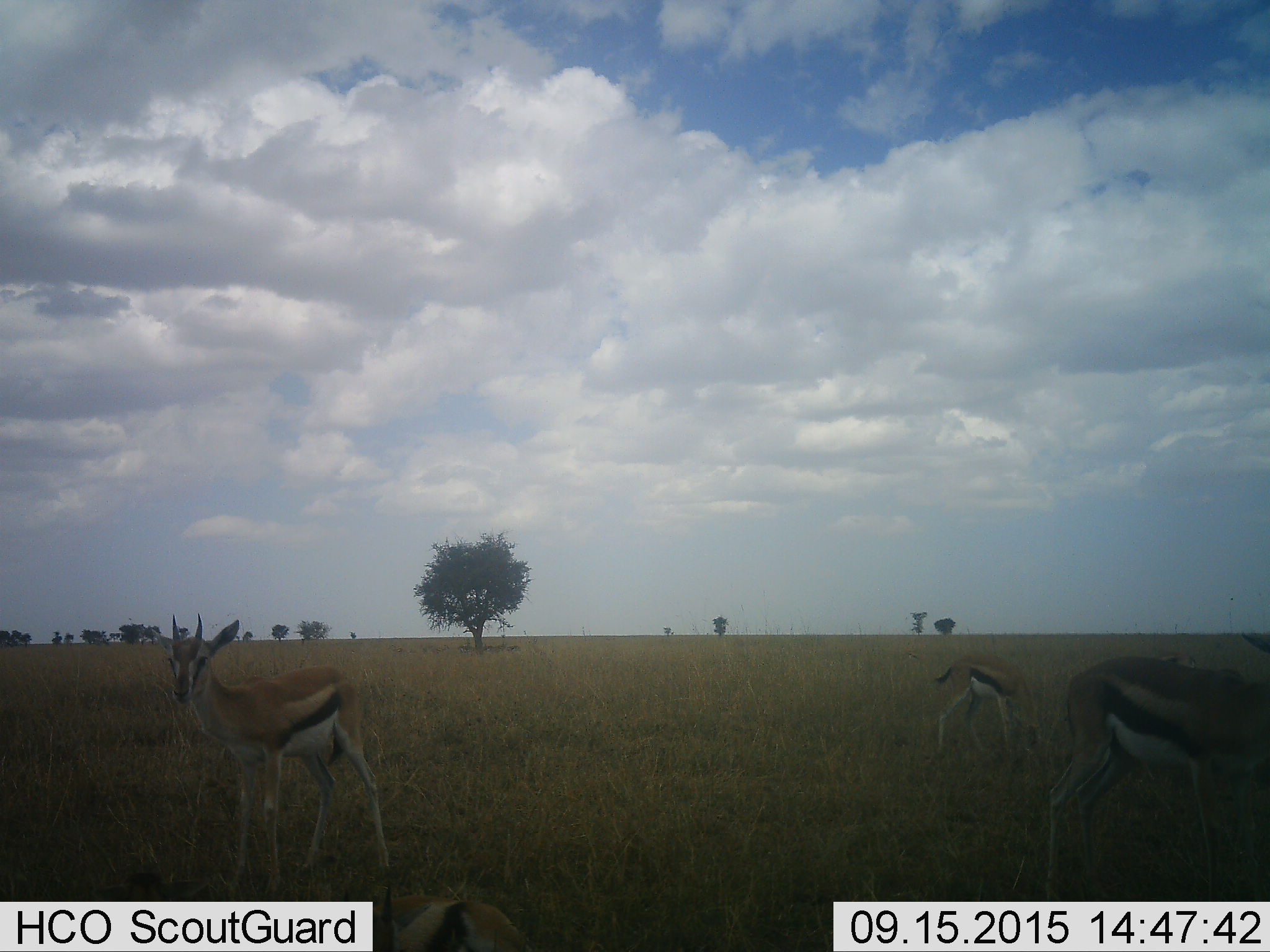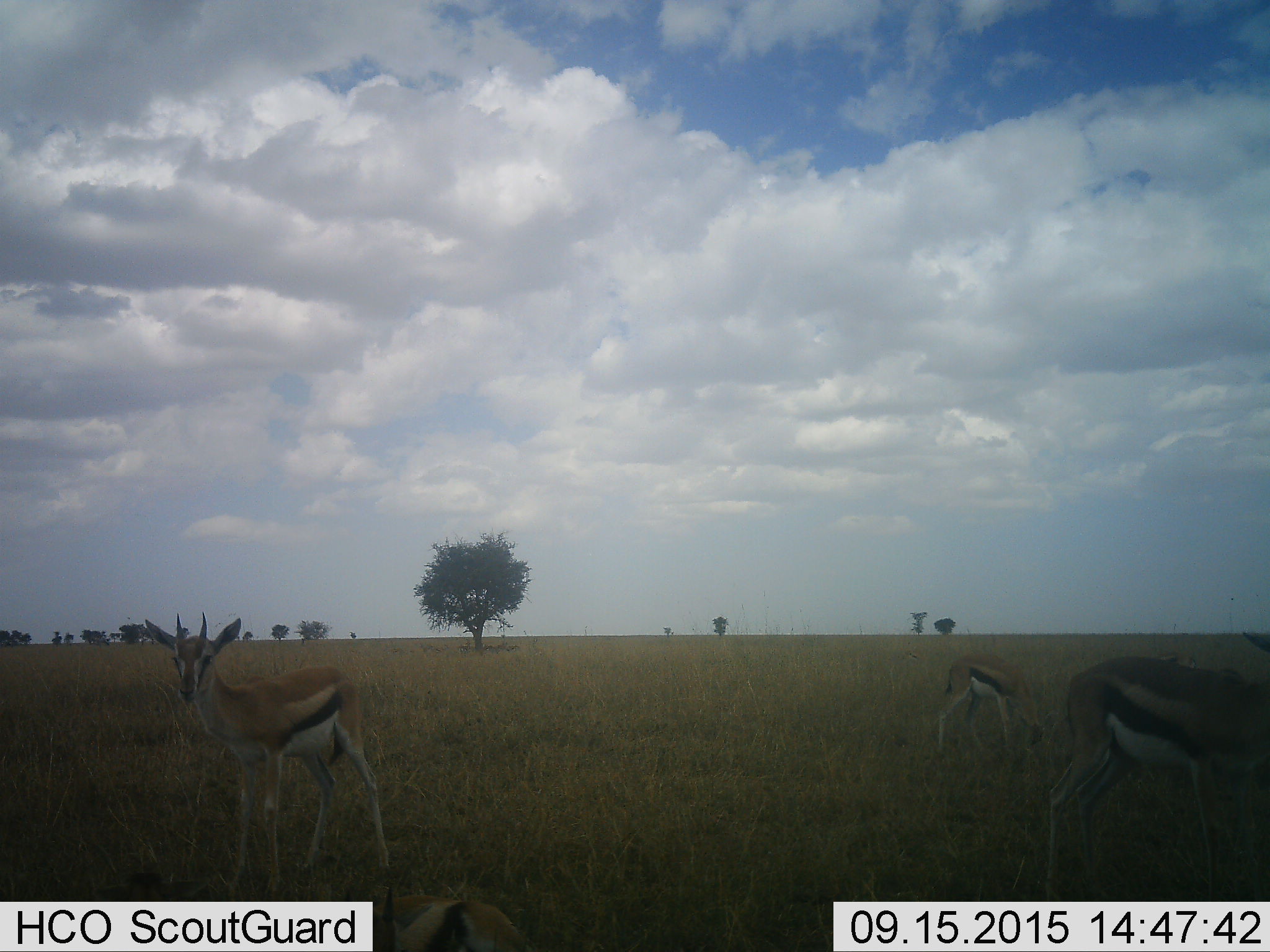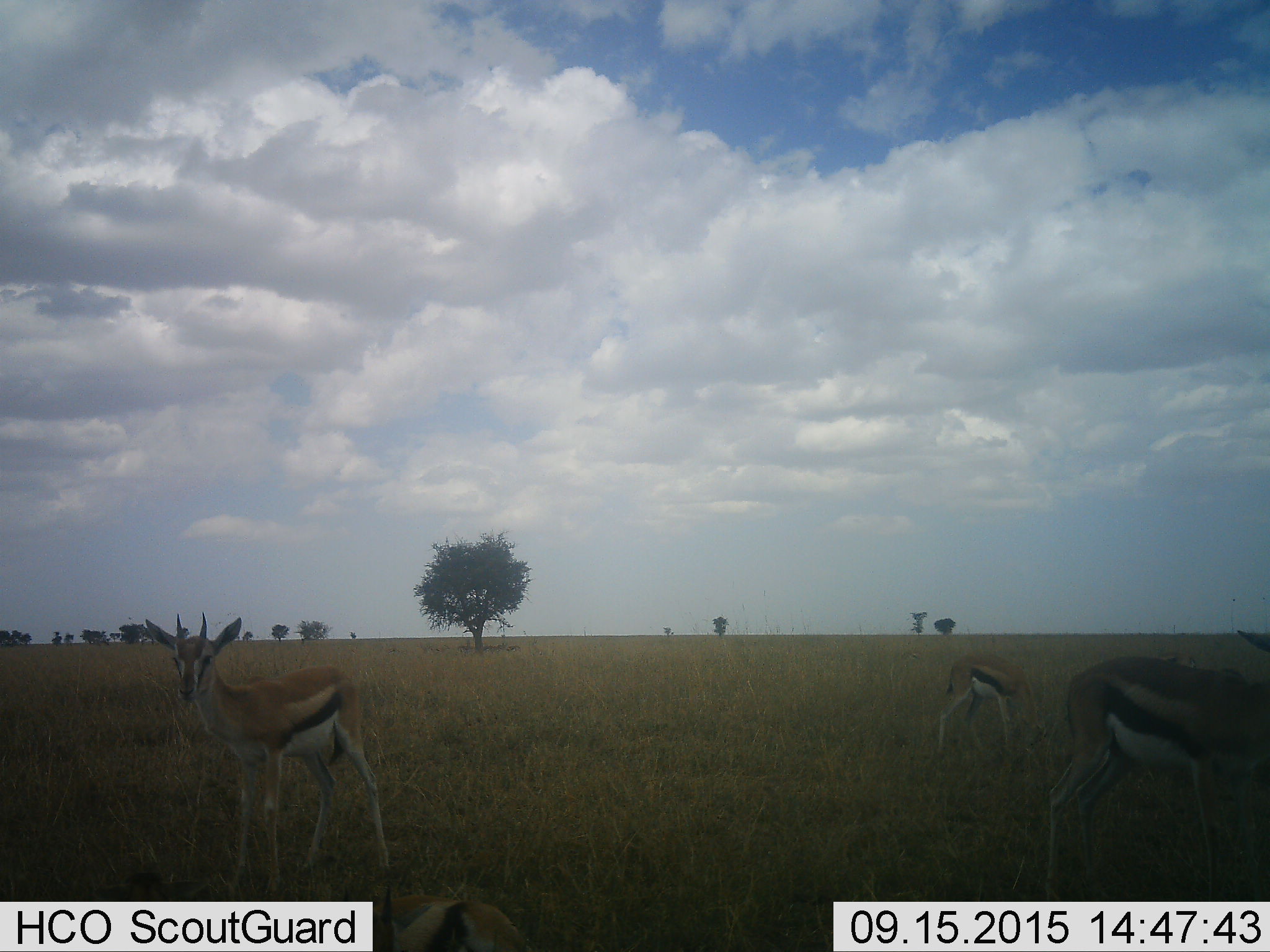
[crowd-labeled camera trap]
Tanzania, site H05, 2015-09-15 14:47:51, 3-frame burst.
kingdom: Animalia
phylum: Chordata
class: Mammalia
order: Artiodactyla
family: Bovidae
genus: Eudorcas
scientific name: Eudorcas thomsonii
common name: thomson's gazelle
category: gazellethomsons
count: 4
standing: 100%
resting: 38%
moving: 0%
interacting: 0%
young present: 0%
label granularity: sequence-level